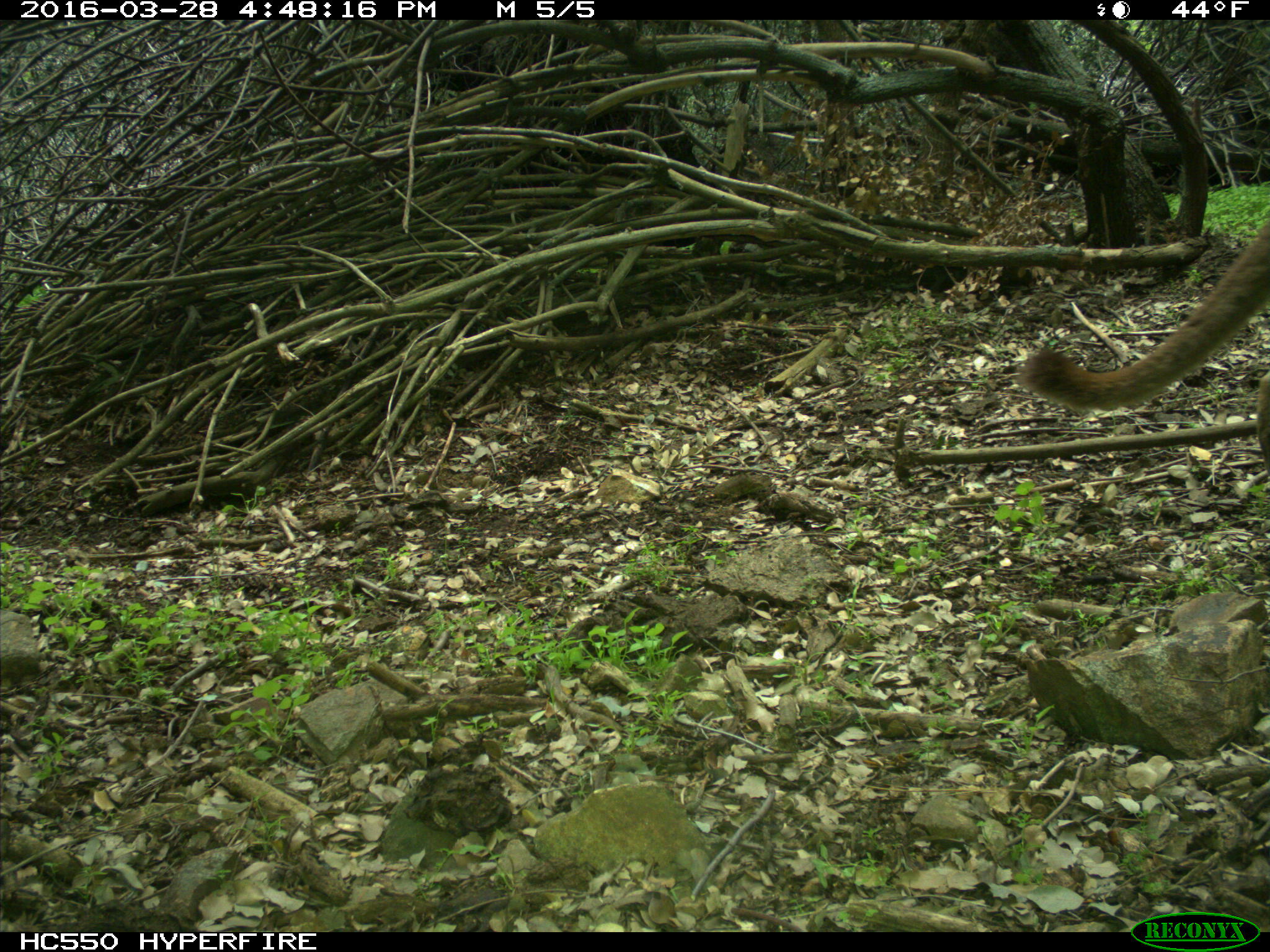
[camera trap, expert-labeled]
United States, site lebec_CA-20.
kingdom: Animalia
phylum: Chordata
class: Mammalia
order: Carnivora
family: Felidae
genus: Puma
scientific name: Puma concolor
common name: mountain lion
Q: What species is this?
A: Puma concolor (mountain lion).